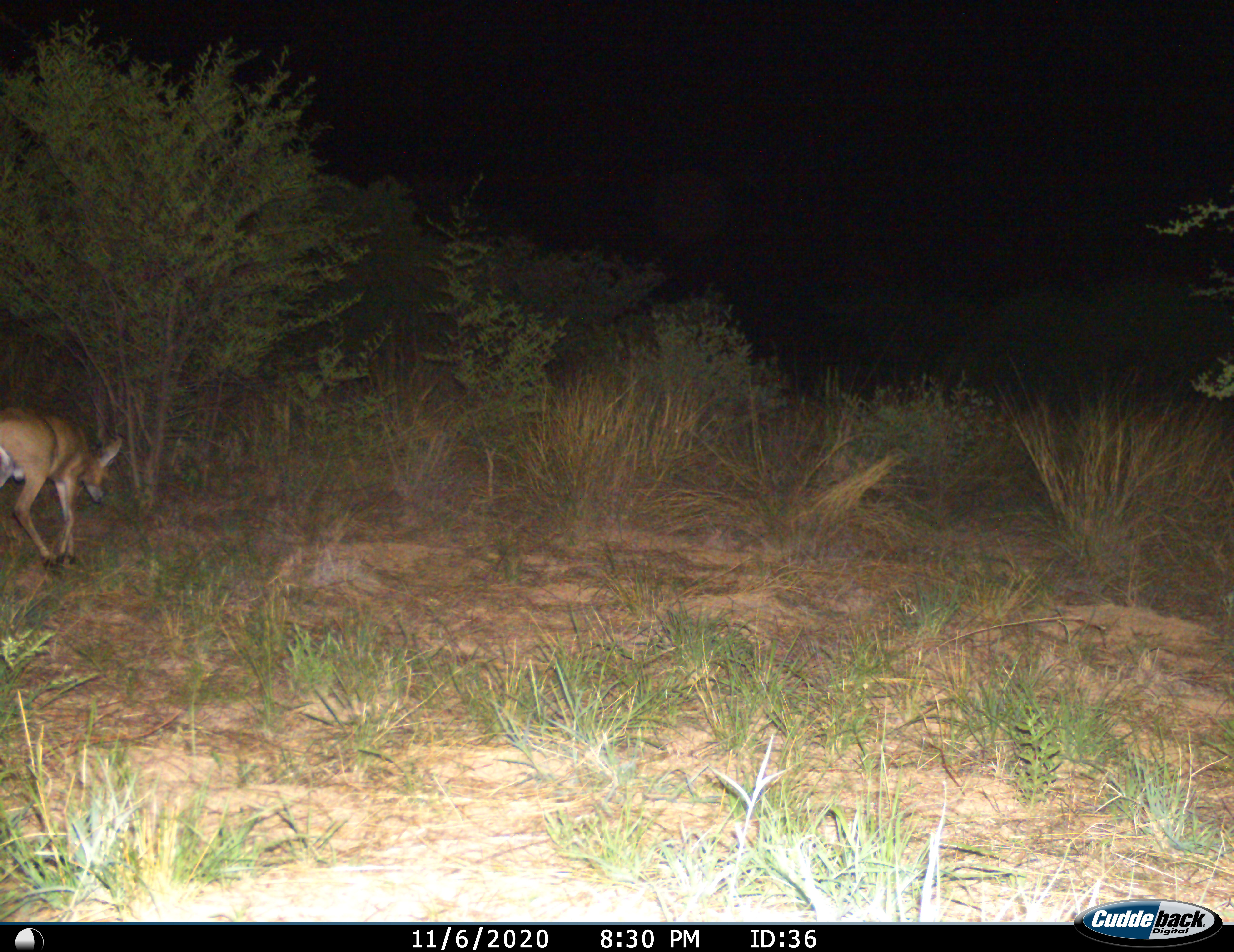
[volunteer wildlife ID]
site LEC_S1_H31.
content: unidentified animal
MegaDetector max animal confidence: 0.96